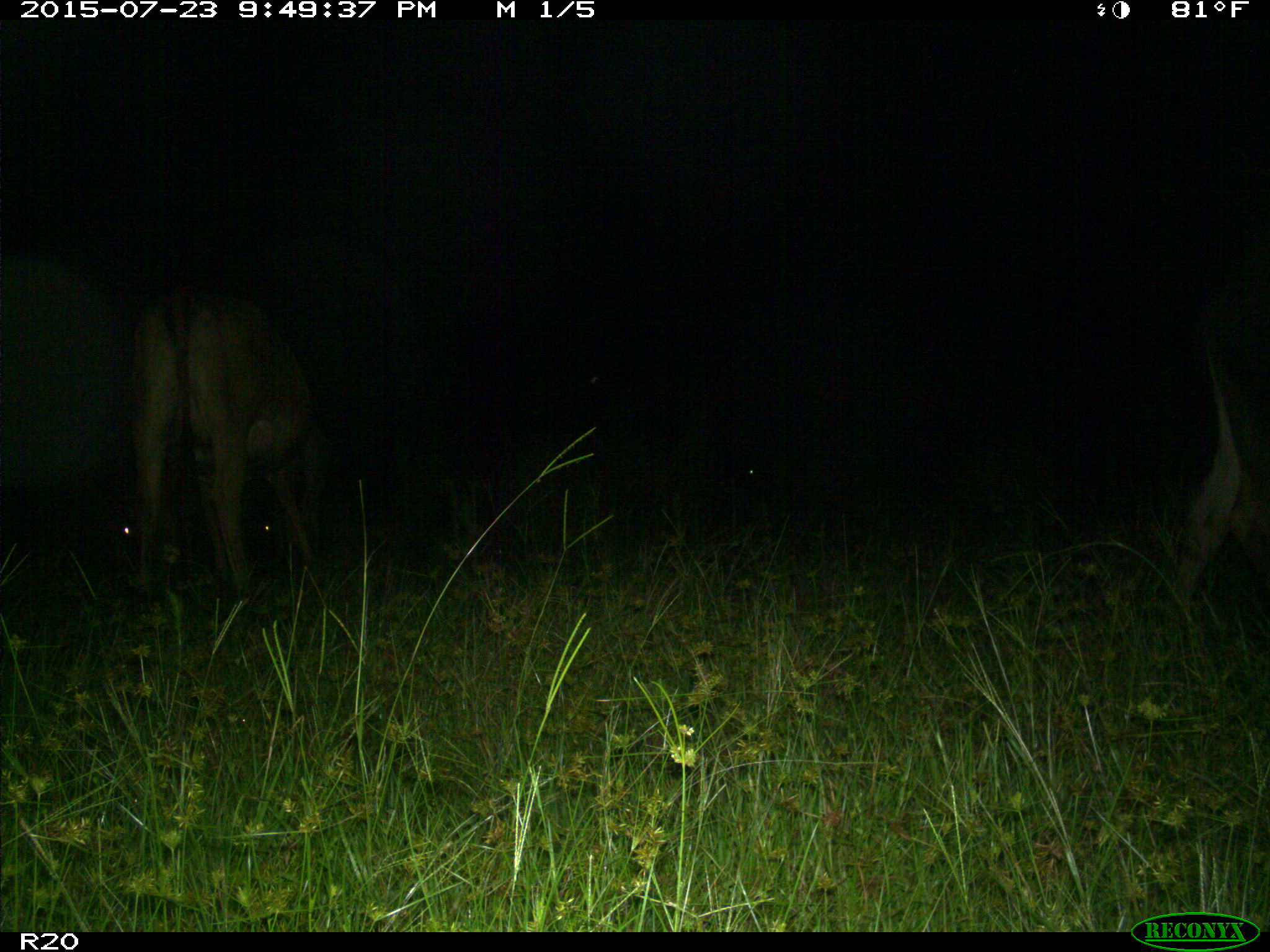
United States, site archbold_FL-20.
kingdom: Animalia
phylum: Chordata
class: Mammalia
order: Artiodactyla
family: Bovidae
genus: Bos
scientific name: Bos taurus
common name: domestic cow